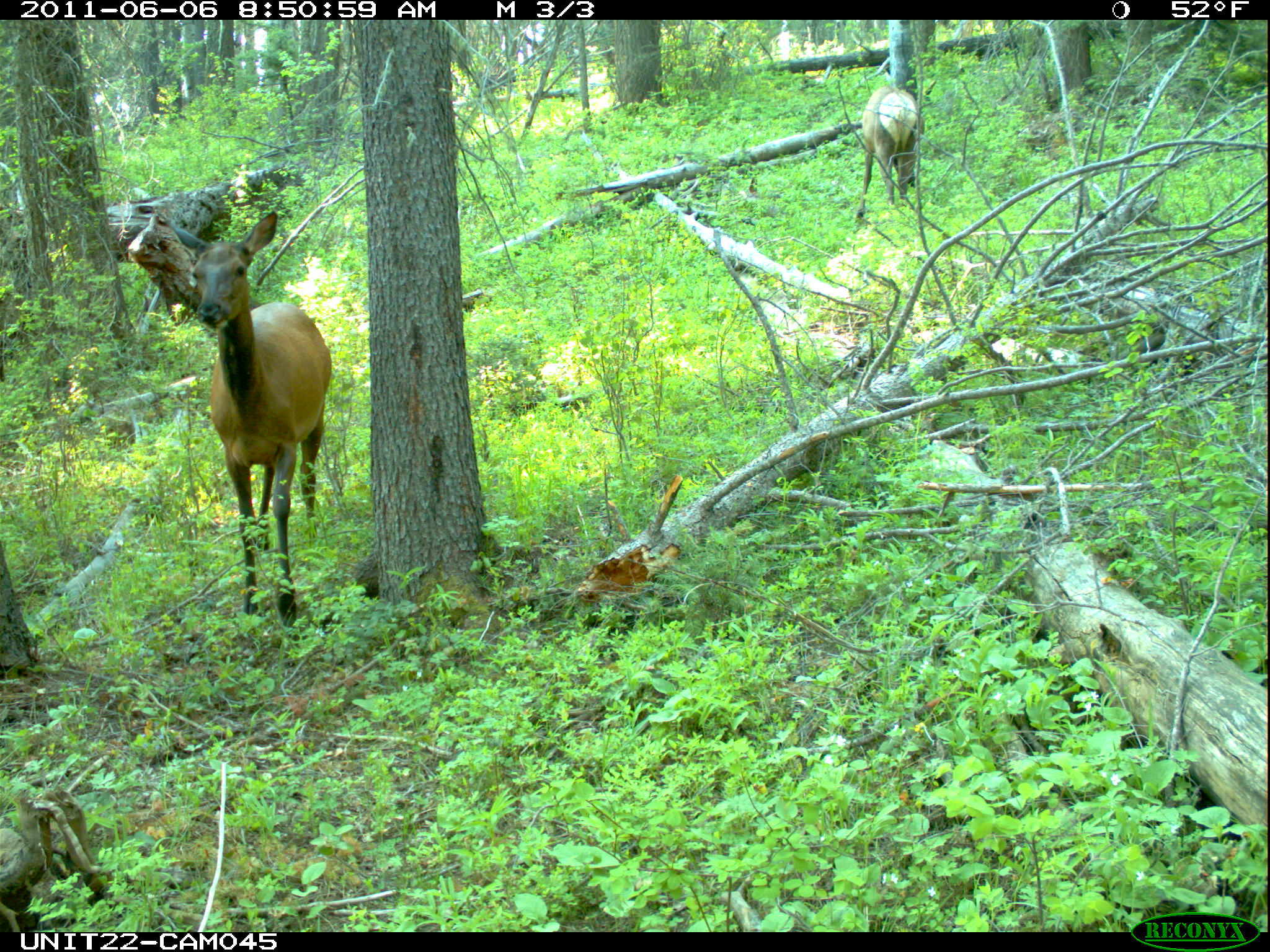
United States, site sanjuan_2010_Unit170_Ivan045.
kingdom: Animalia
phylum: Chordata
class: Mammalia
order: Artiodactyla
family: Cervidae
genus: Cervus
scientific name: Cervus elaphus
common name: red deer